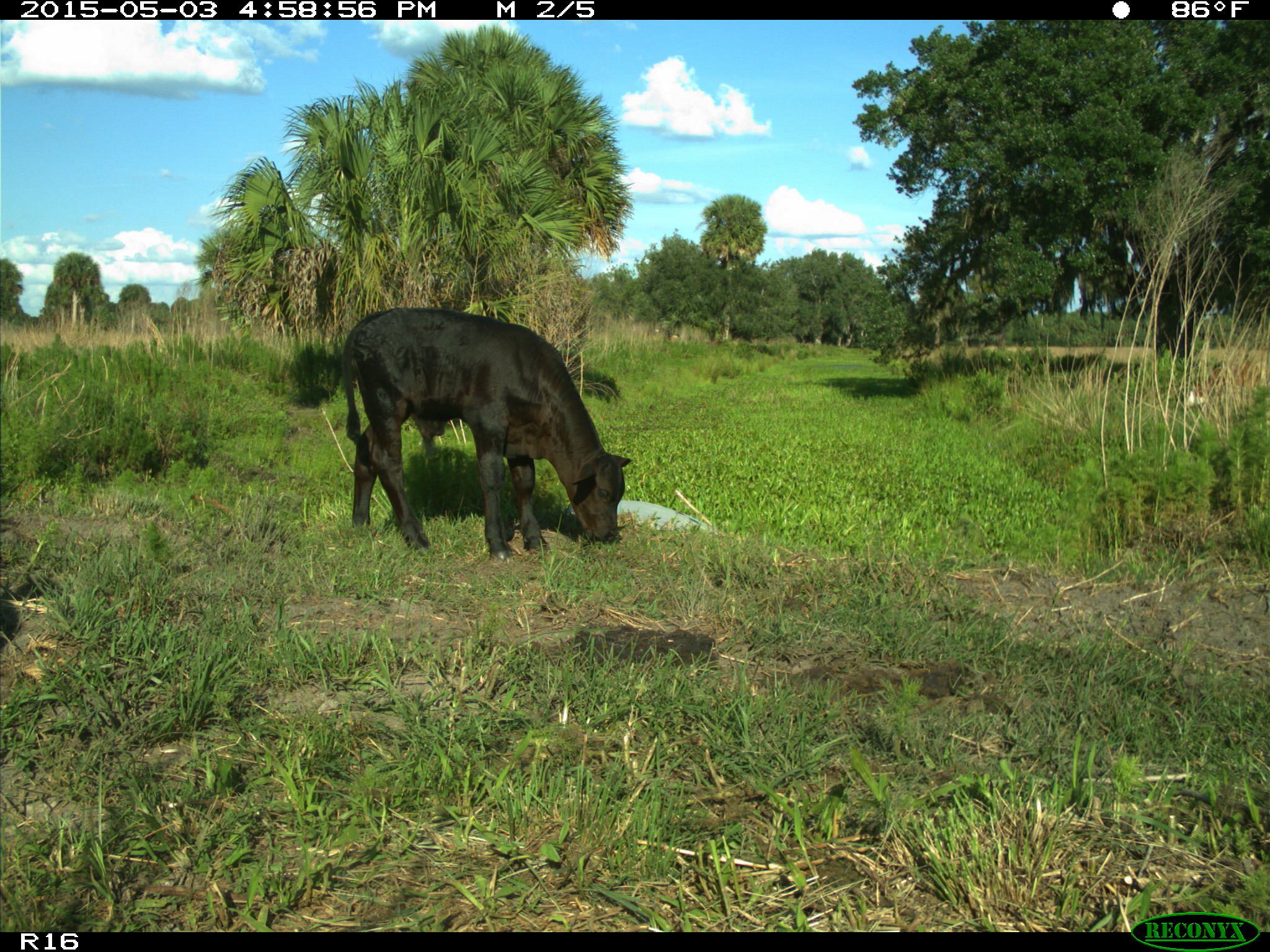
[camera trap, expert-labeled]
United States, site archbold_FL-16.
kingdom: Animalia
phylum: Chordata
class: Mammalia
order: Artiodactyla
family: Bovidae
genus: Bos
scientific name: Bos taurus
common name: domestic cow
Bos taurus (domestic cow).